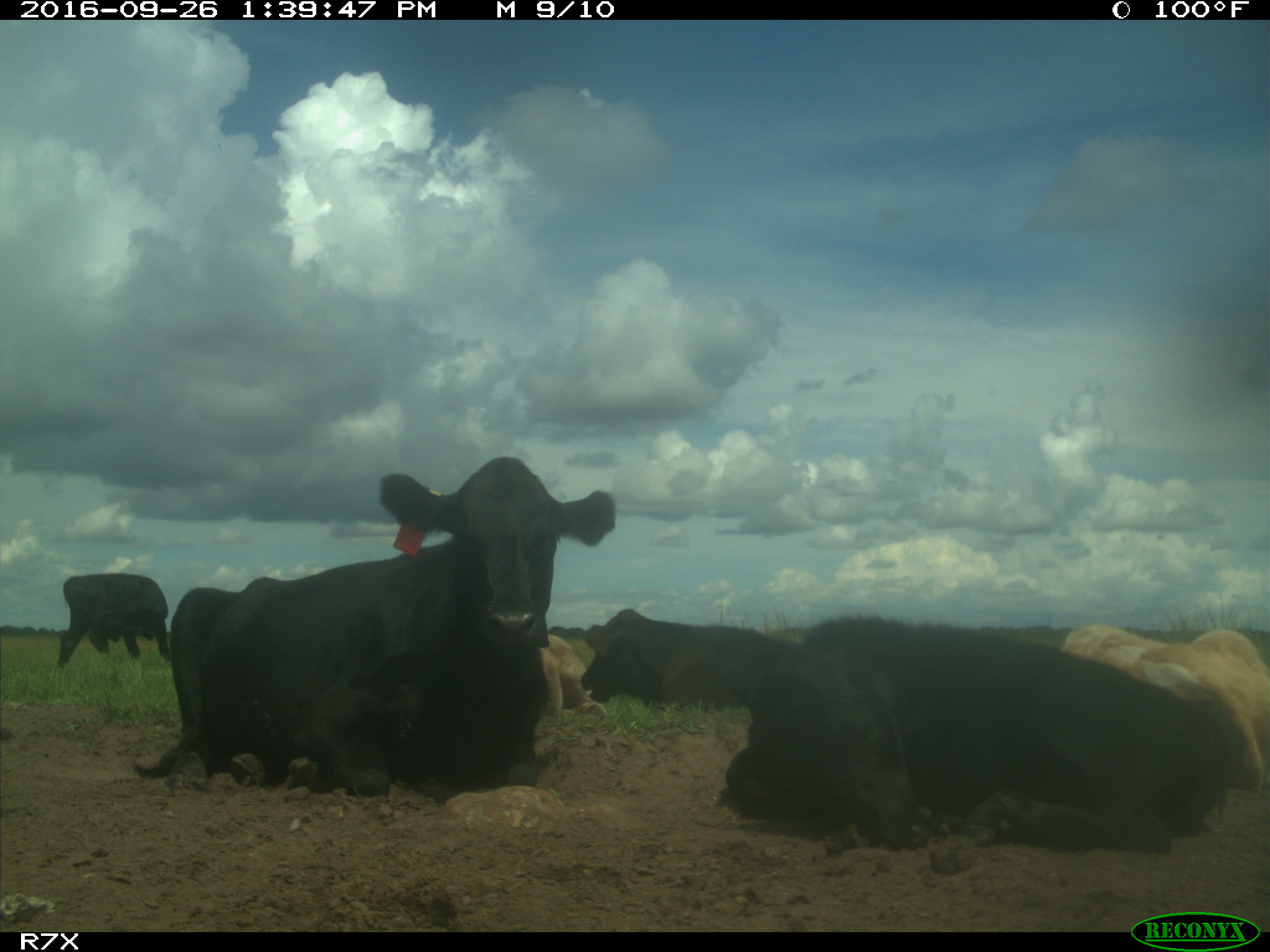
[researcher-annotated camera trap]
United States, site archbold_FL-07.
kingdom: Animalia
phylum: Chordata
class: Mammalia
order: Artiodactyla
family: Bovidae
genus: Bos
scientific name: Bos taurus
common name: domestic cow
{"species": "Bos taurus (domestic cow)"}